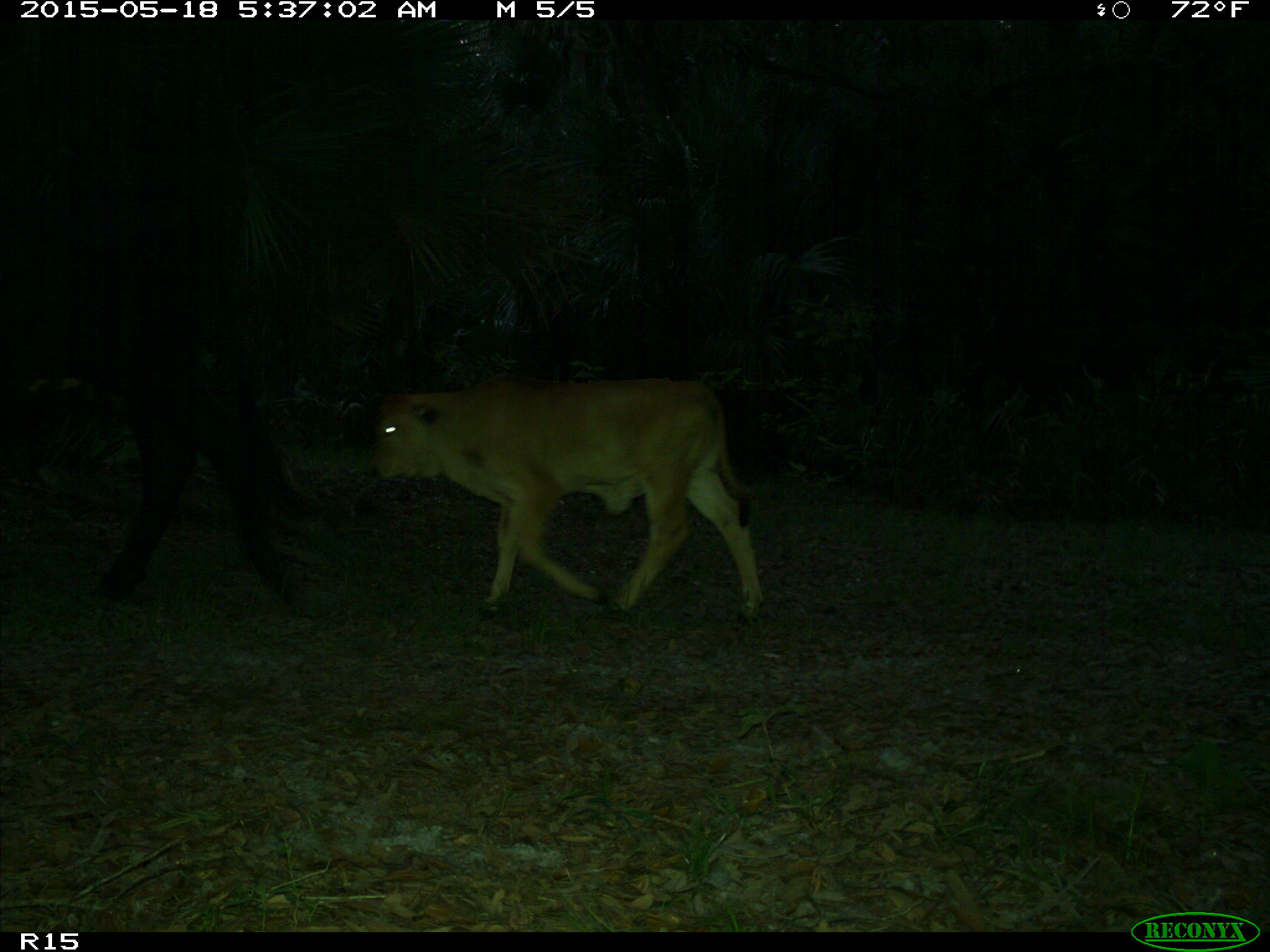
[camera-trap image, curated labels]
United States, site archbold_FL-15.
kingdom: Animalia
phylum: Chordata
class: Mammalia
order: Artiodactyla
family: Bovidae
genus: Bos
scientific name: Bos taurus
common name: domestic cow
Bos taurus (domestic cow).